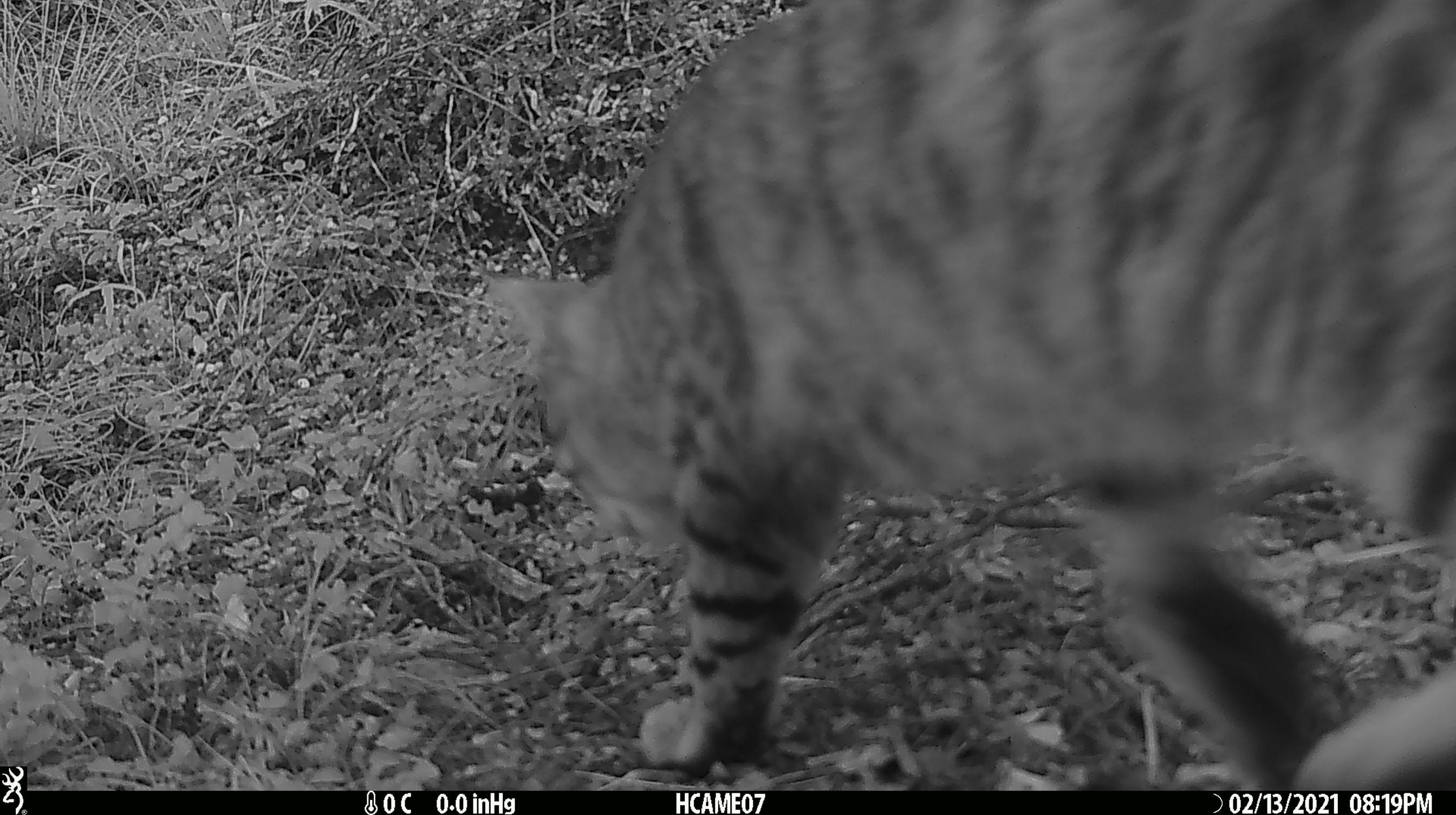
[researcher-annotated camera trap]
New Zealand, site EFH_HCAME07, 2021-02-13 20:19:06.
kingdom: Animalia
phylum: Chordata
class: Mammalia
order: Carnivora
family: Felidae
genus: Felis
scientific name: Felis catus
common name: domestic cat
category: cat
Cat (domestic cat) (Felis catus).